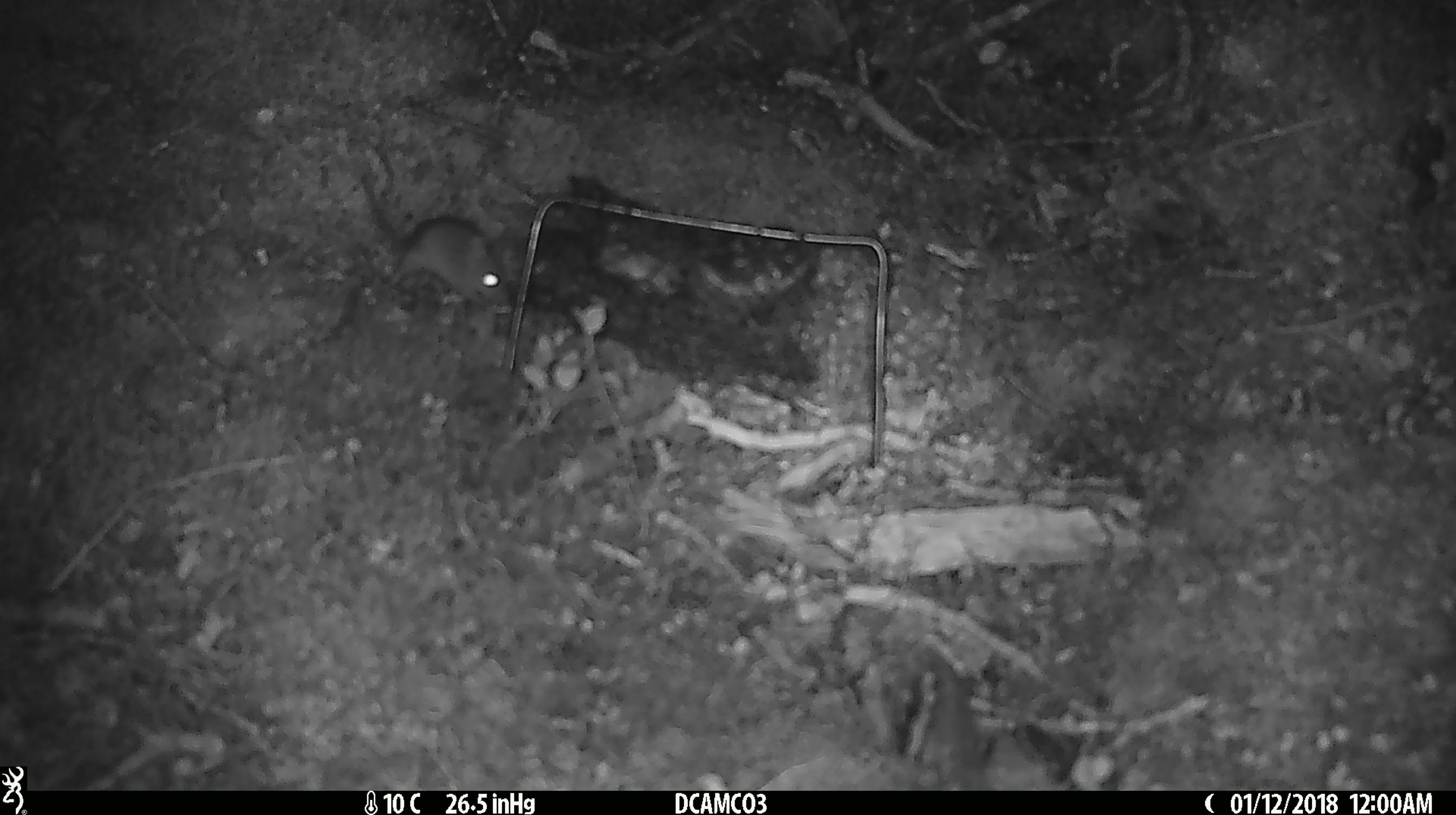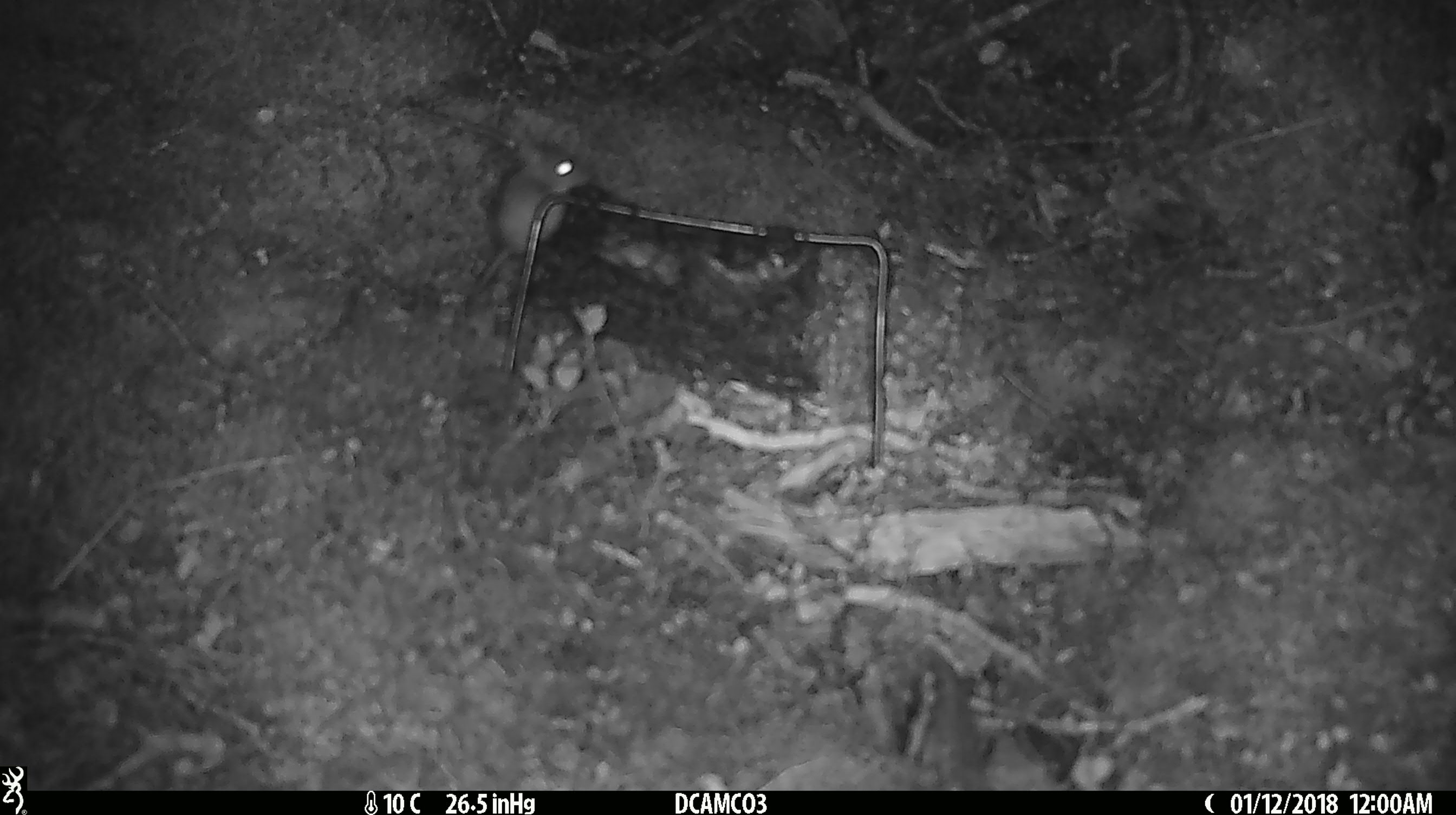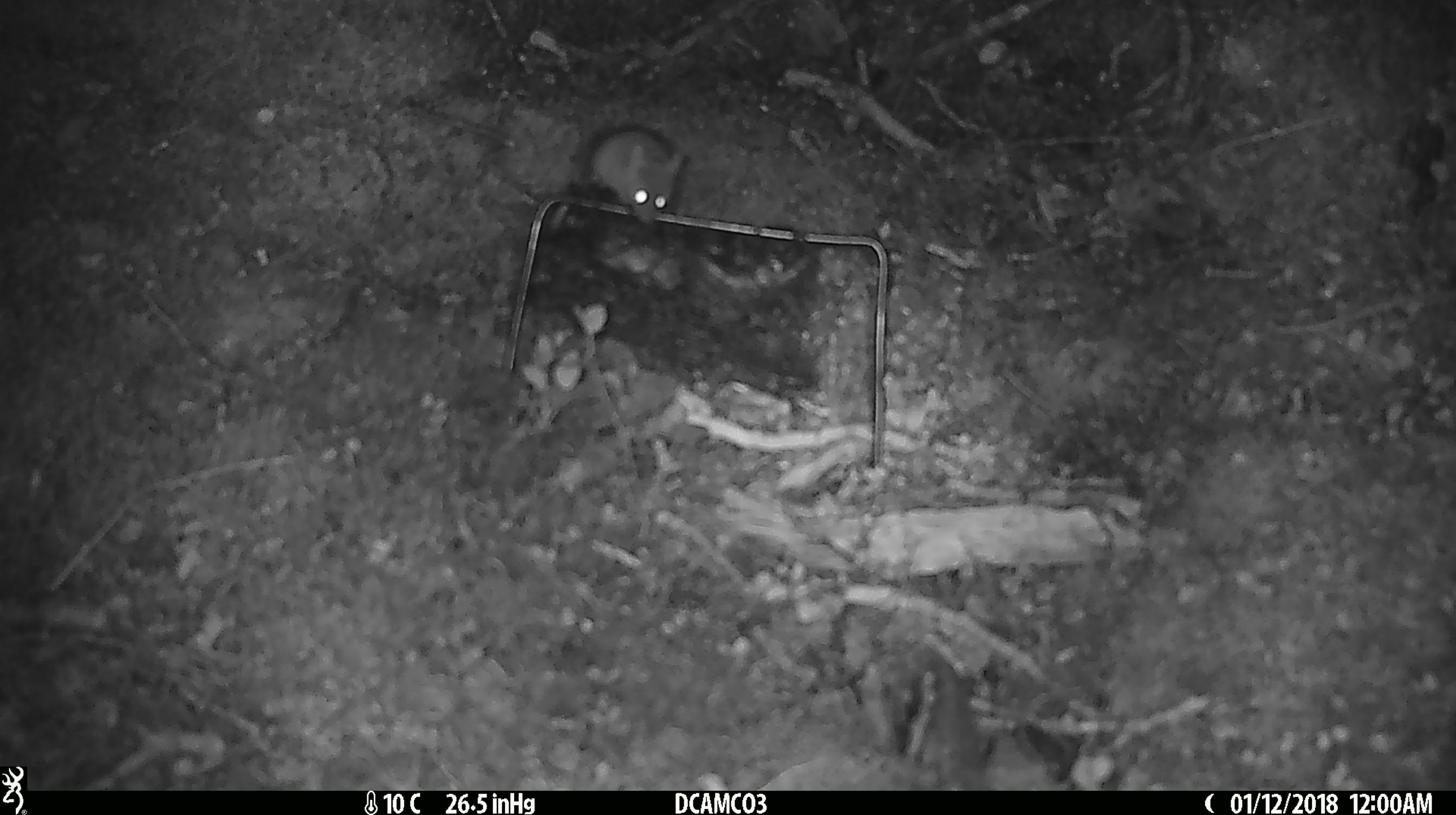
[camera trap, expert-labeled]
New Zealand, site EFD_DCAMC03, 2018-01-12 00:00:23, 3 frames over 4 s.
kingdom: Animalia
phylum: Chordata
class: Mammalia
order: Rodentia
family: Muridae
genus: Mus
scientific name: Mus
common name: mouse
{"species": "mouse (Mus)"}